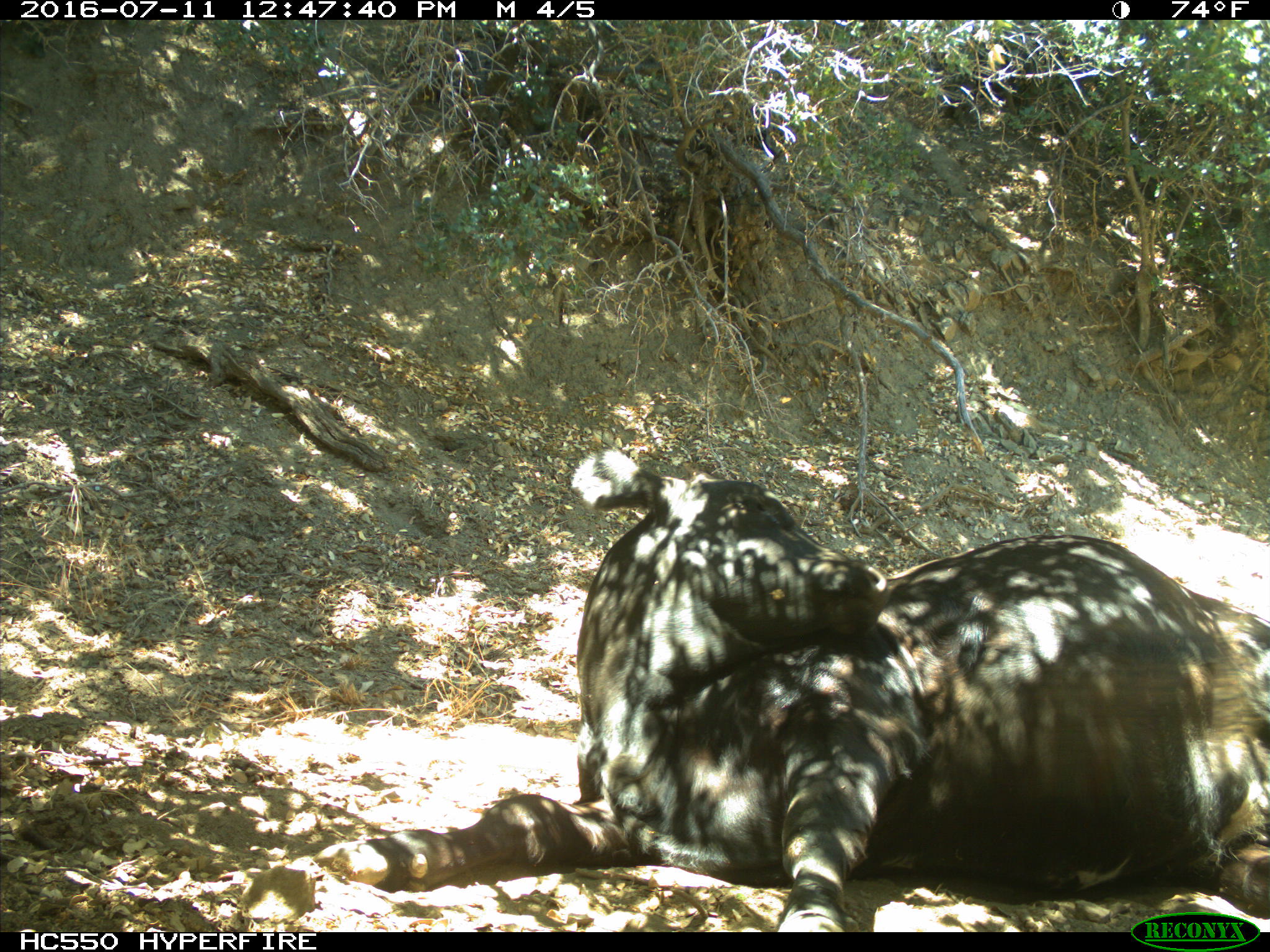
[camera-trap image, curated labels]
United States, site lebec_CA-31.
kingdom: Animalia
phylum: Chordata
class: Mammalia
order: Artiodactyla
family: Bovidae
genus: Bos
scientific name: Bos taurus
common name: domestic cow